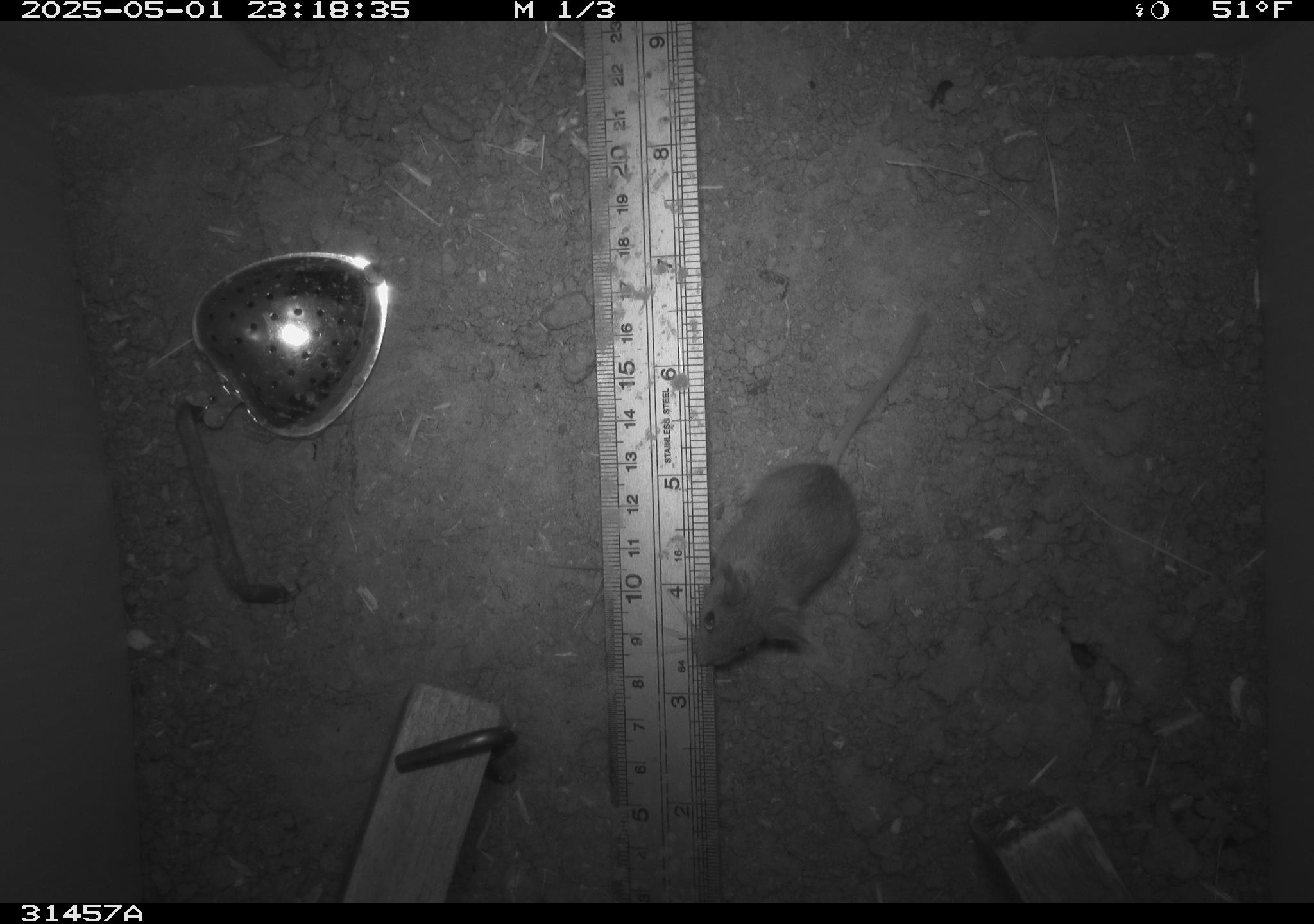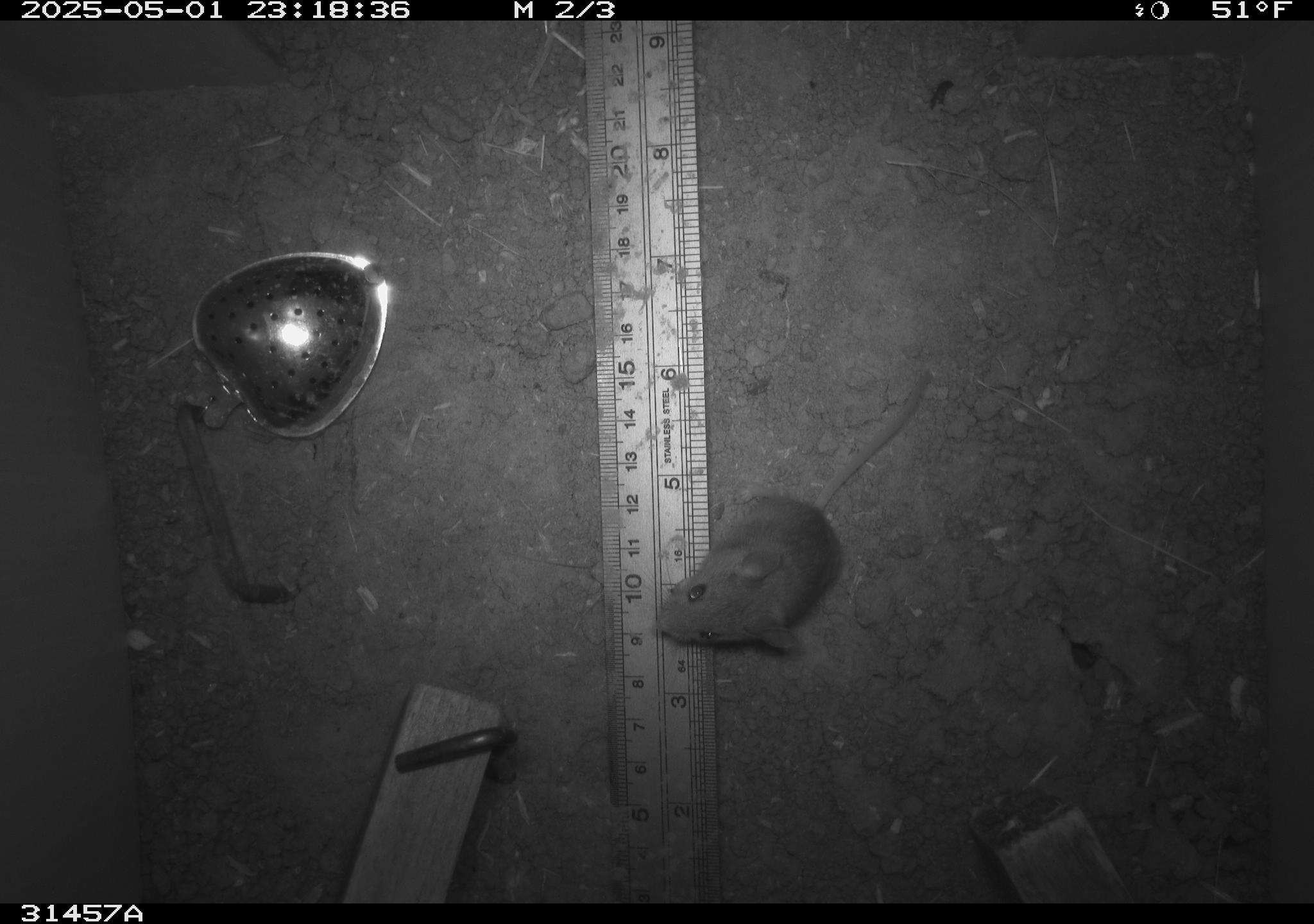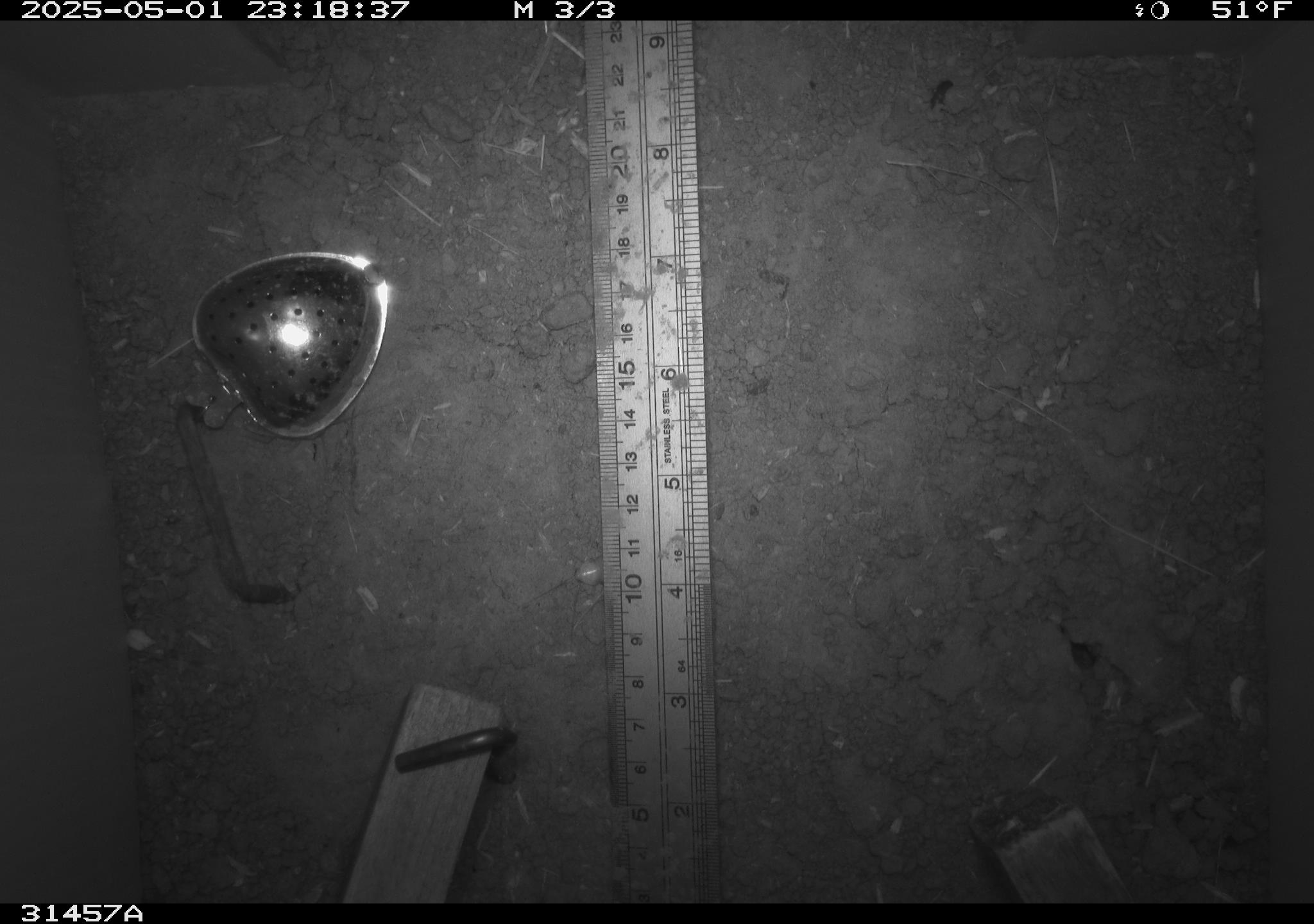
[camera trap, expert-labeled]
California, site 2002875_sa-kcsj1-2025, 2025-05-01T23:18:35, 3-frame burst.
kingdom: Animalia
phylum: Chordata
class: Mammalia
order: Rodentia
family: Muridae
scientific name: Muridae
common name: murids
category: muridae family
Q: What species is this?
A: Muridae family (murids) (Muridae).